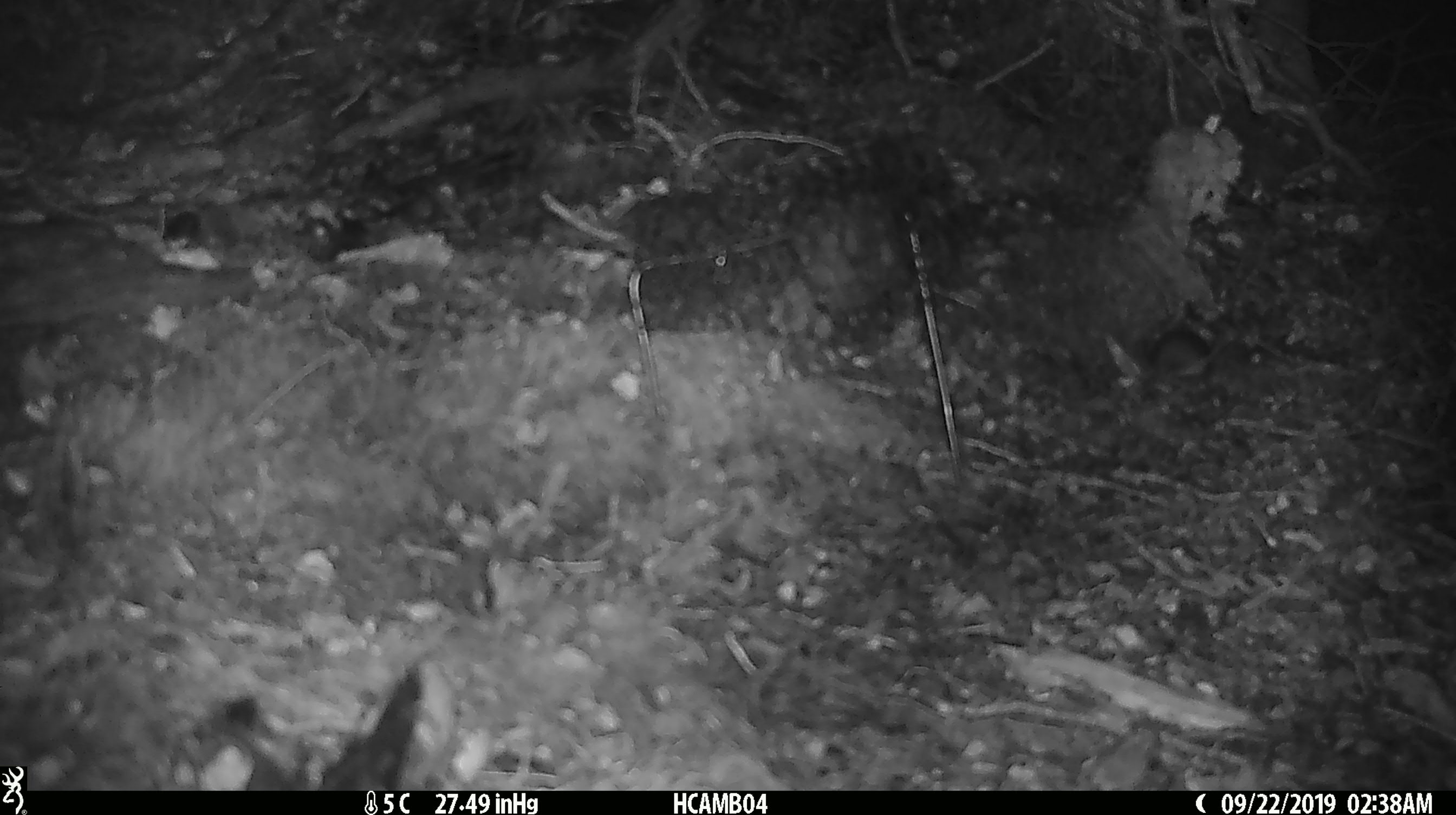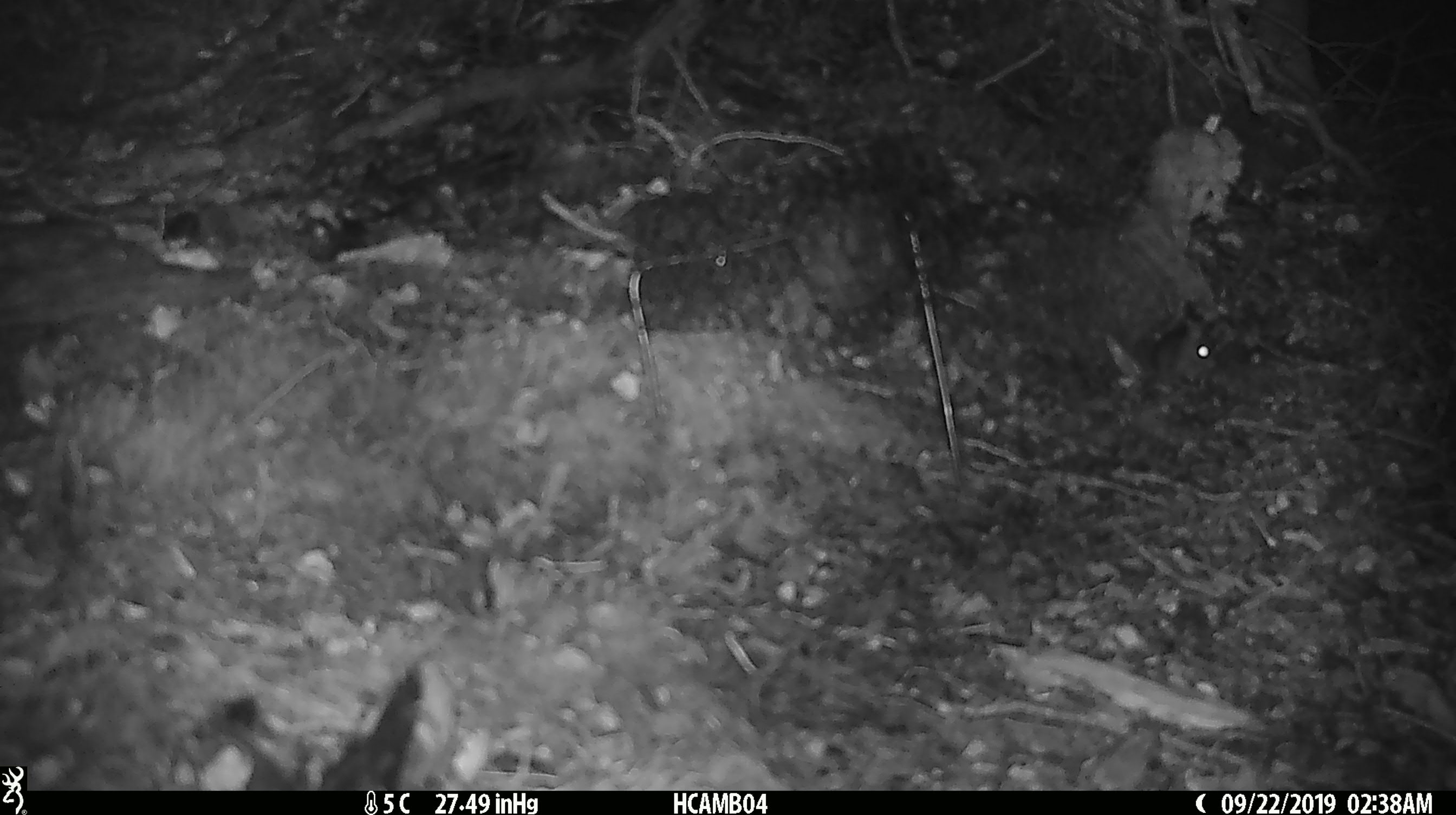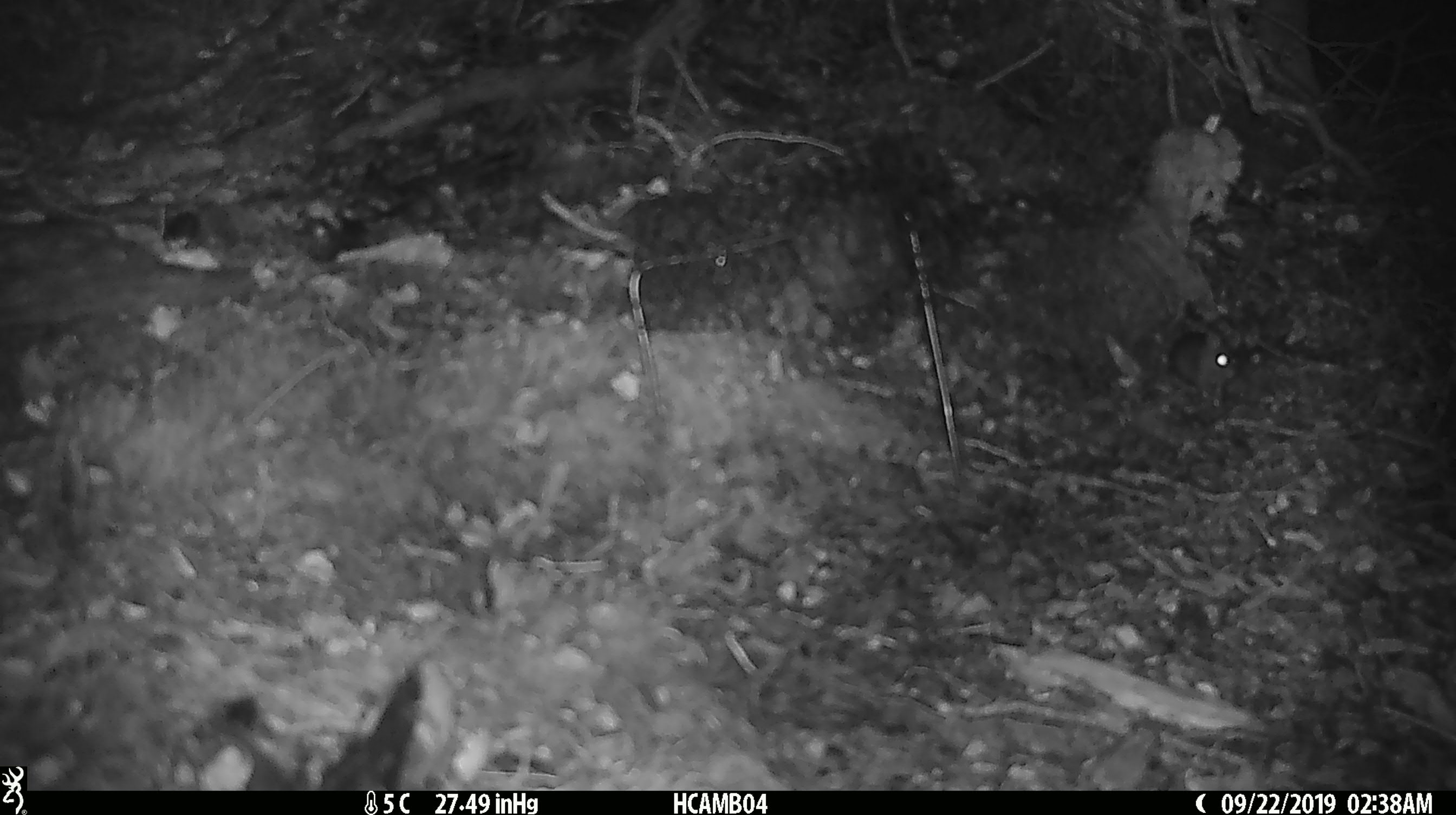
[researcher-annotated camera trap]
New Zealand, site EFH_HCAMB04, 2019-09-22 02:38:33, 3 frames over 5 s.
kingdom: Animalia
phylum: Chordata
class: Mammalia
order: Rodentia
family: Muridae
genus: Mus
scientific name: Mus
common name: mouse